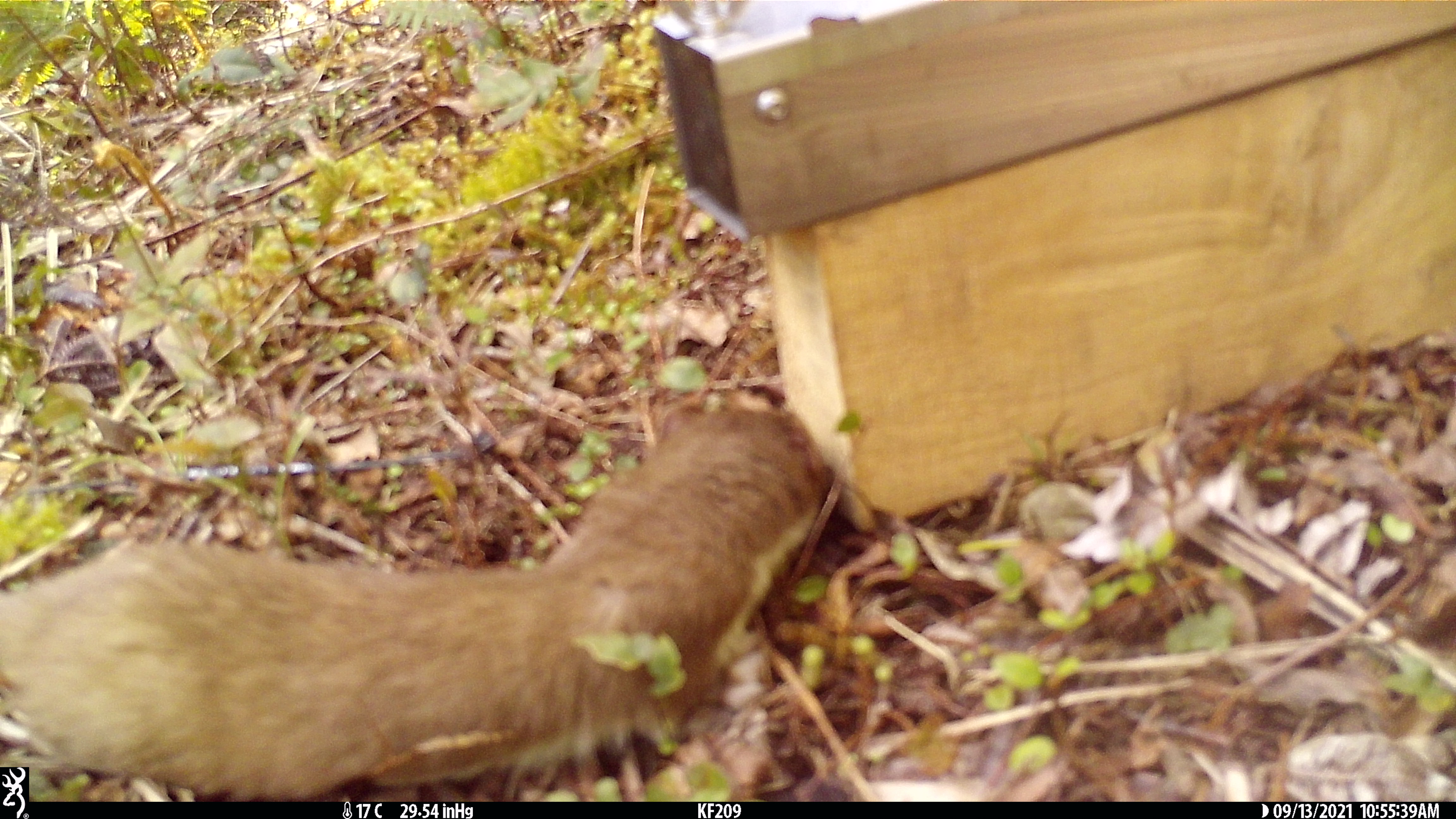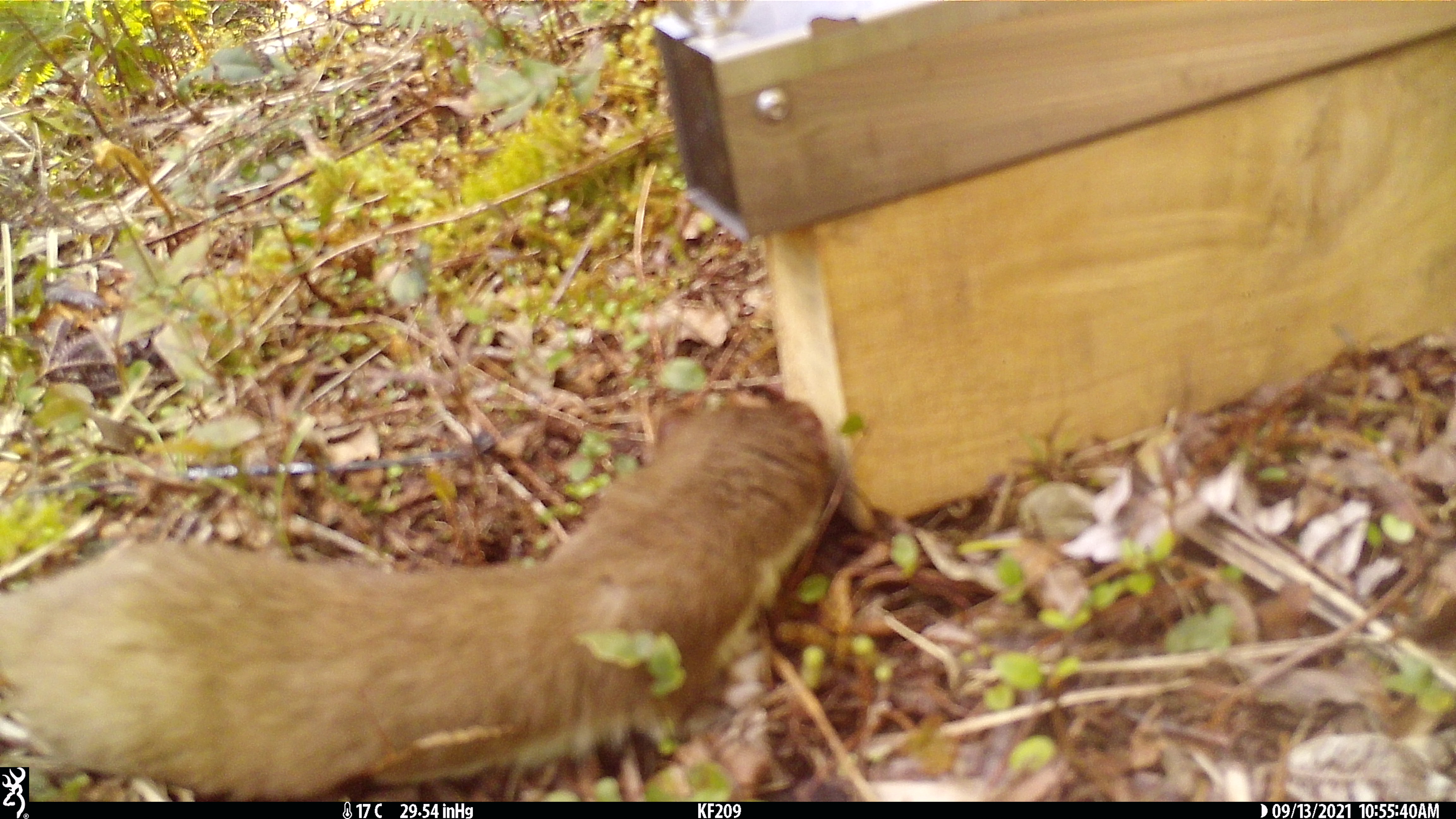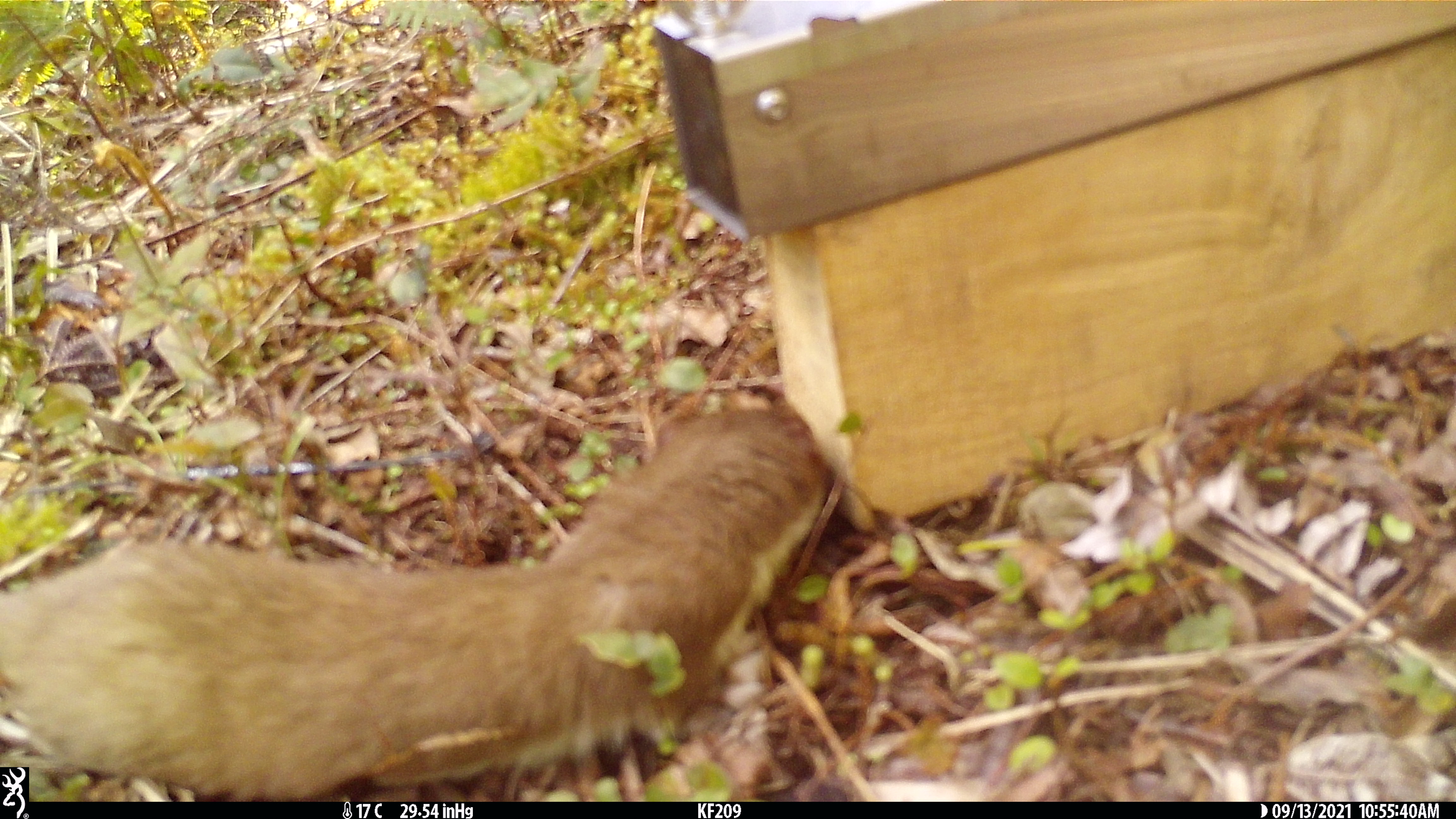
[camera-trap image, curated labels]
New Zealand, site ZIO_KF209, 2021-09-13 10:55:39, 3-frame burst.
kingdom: Animalia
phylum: Chordata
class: Mammalia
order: Carnivora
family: Mustelidae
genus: Mustela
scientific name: Mustela erminea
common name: stoat